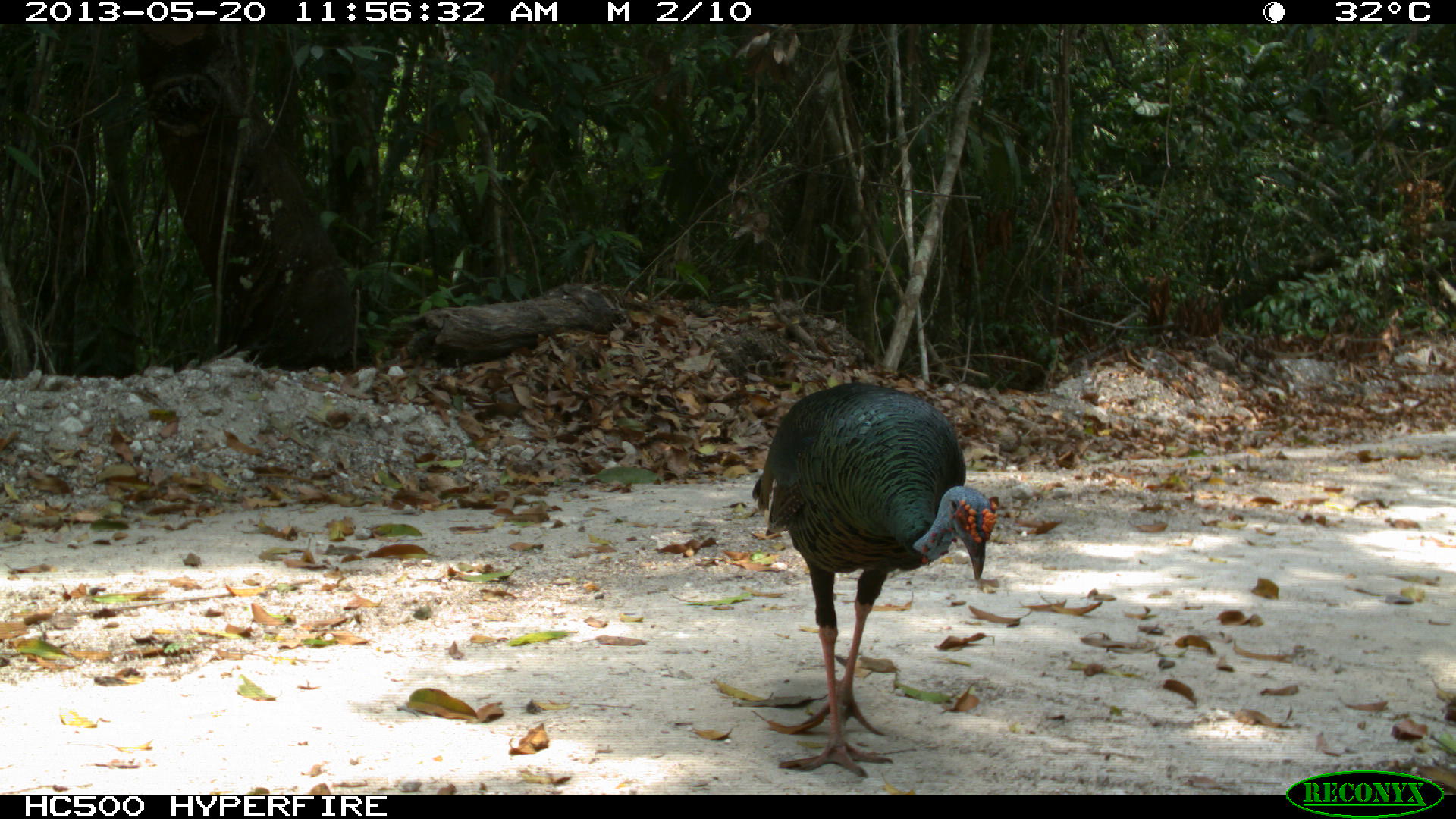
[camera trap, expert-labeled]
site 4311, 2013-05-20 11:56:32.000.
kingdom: Animalia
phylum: Chordata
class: Aves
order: Galliformes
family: Phasianidae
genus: Meleagris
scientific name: Meleagris ocellata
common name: ocellated turkey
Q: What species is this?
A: Meleagris ocellata (ocellated turkey).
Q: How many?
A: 1.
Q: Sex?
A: Male.